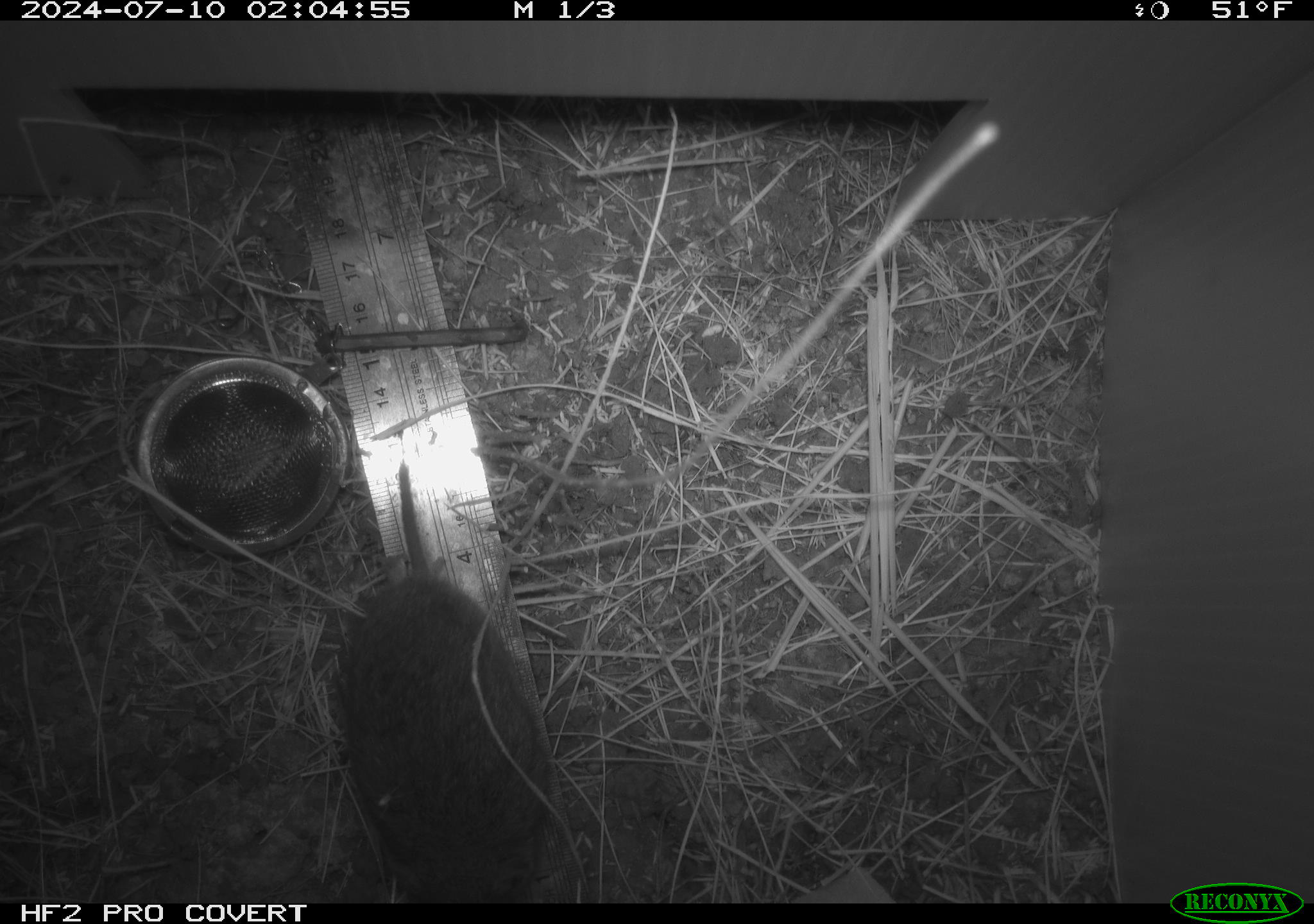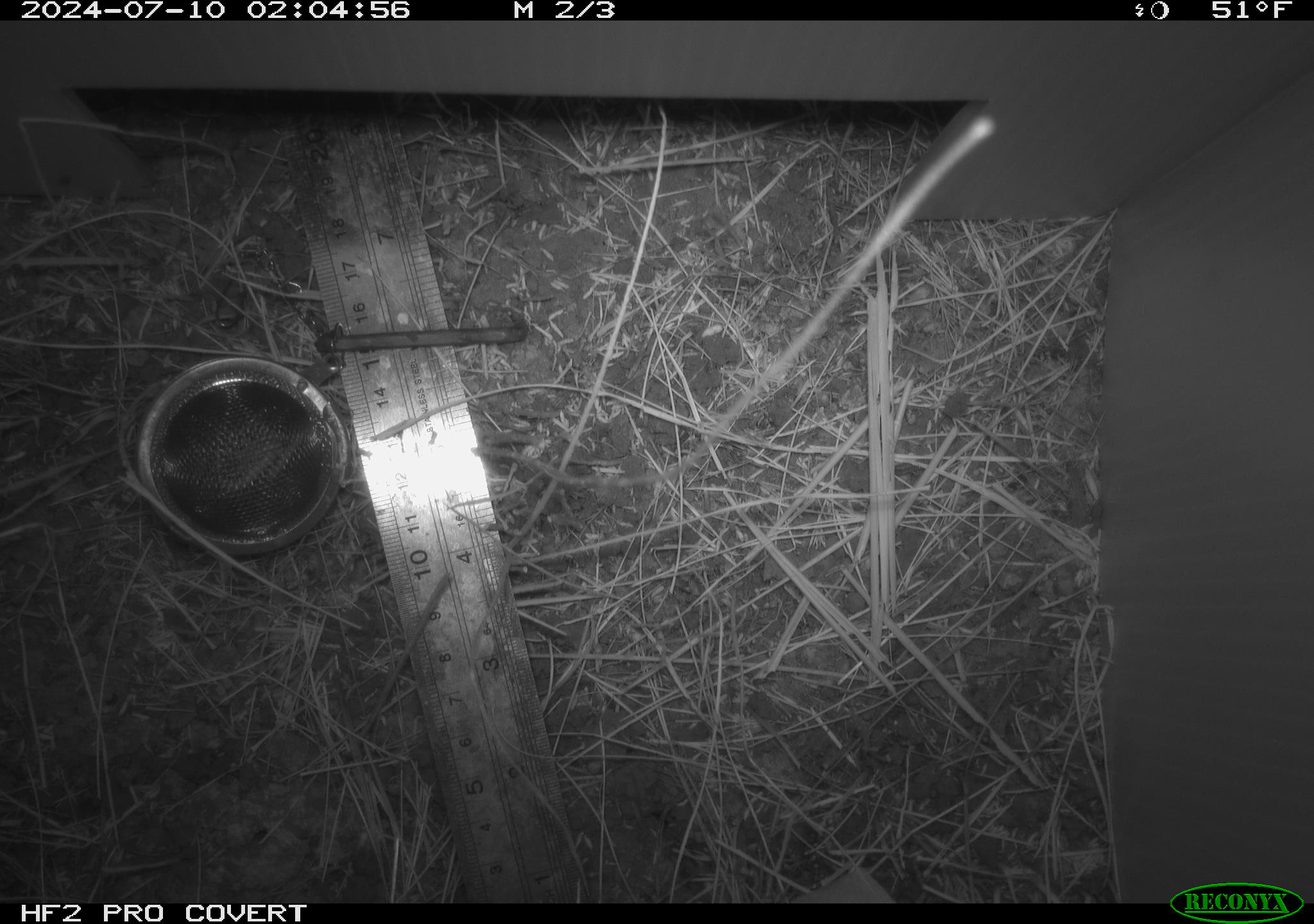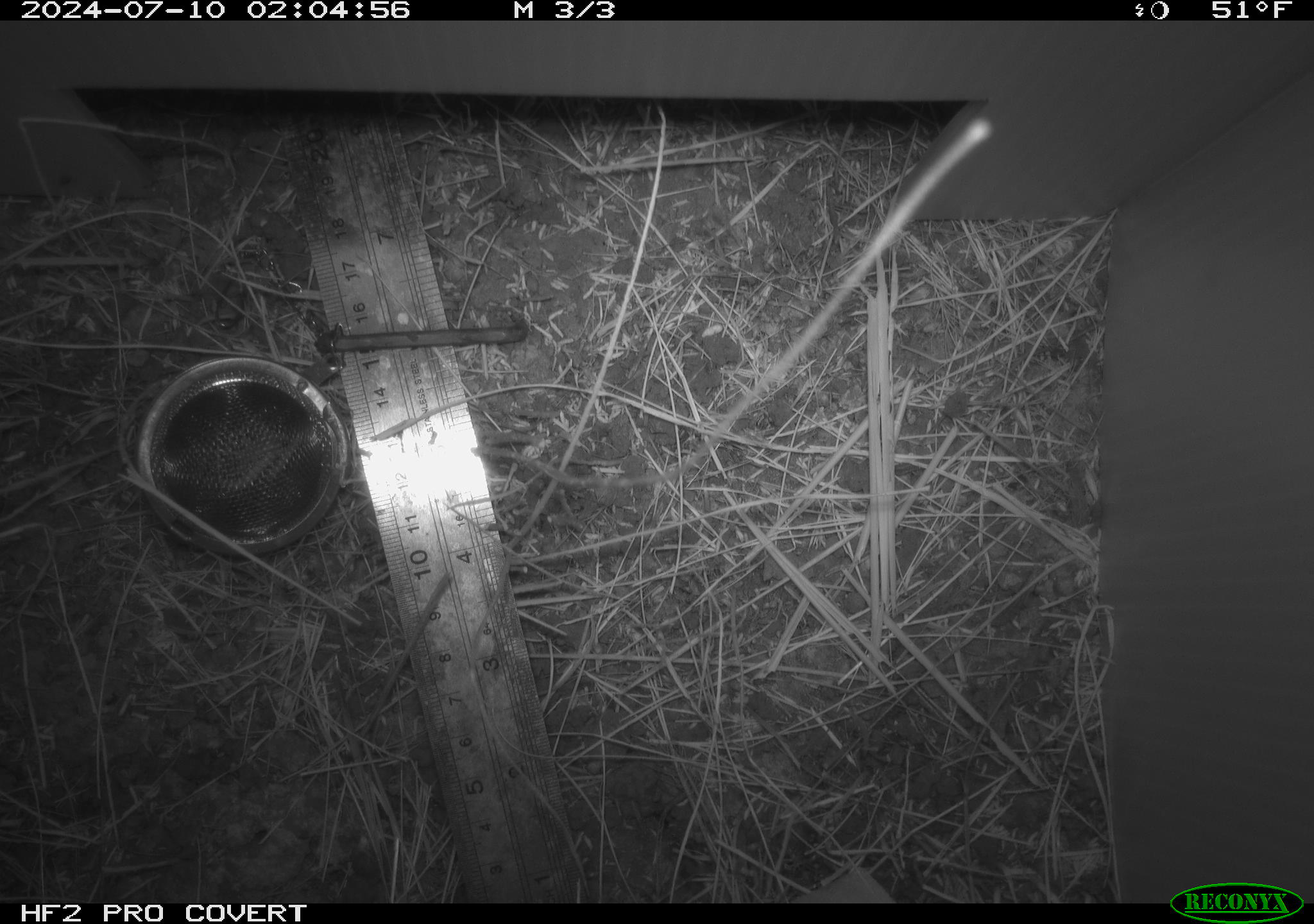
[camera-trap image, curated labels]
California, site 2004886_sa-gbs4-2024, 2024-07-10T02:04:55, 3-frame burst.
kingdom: Animalia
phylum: Chordata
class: Mammalia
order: Rodentia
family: Cricetidae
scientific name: Arvicolinae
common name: voles, lemmings, and muskrats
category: arvicolinae subfamily